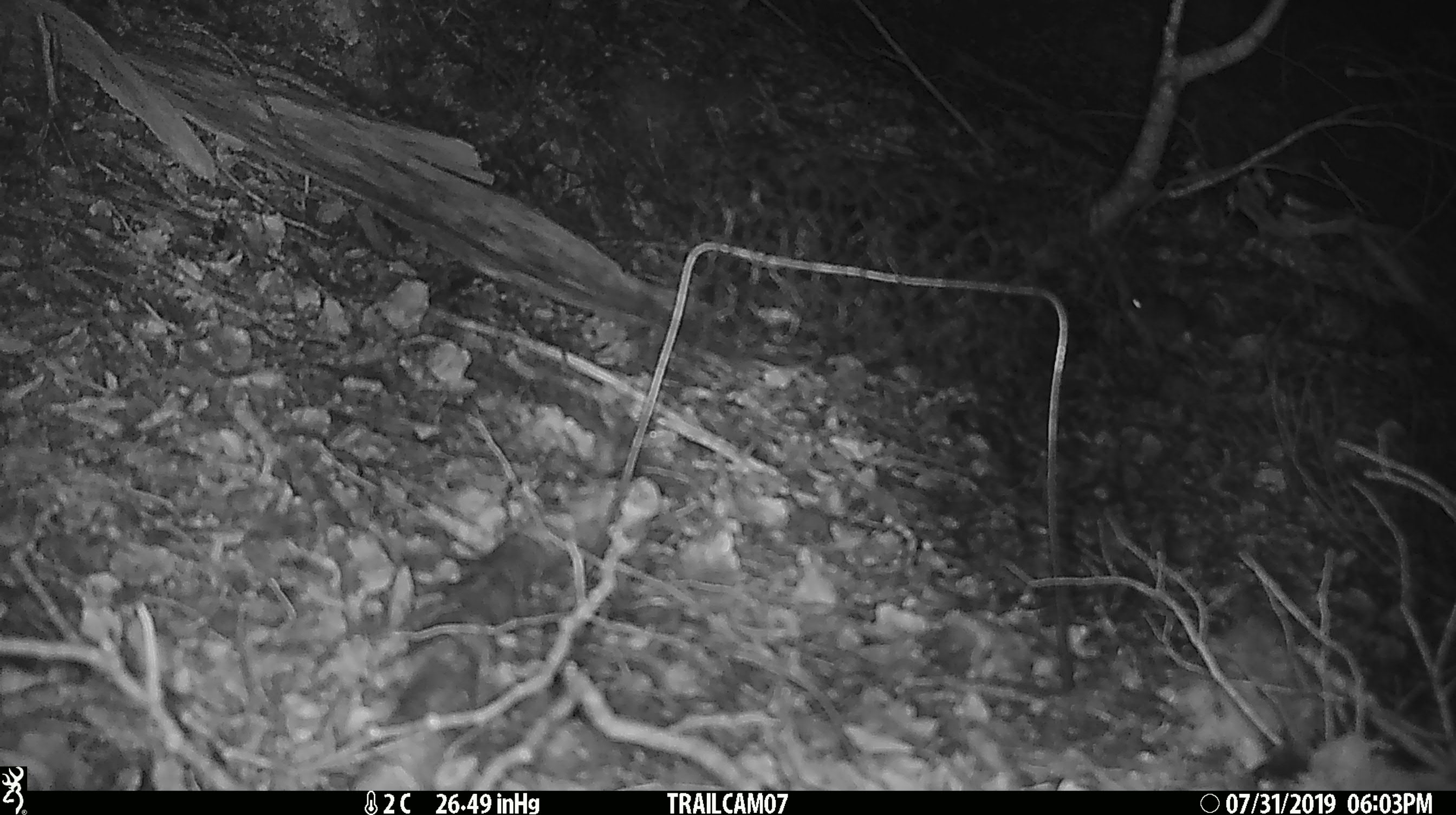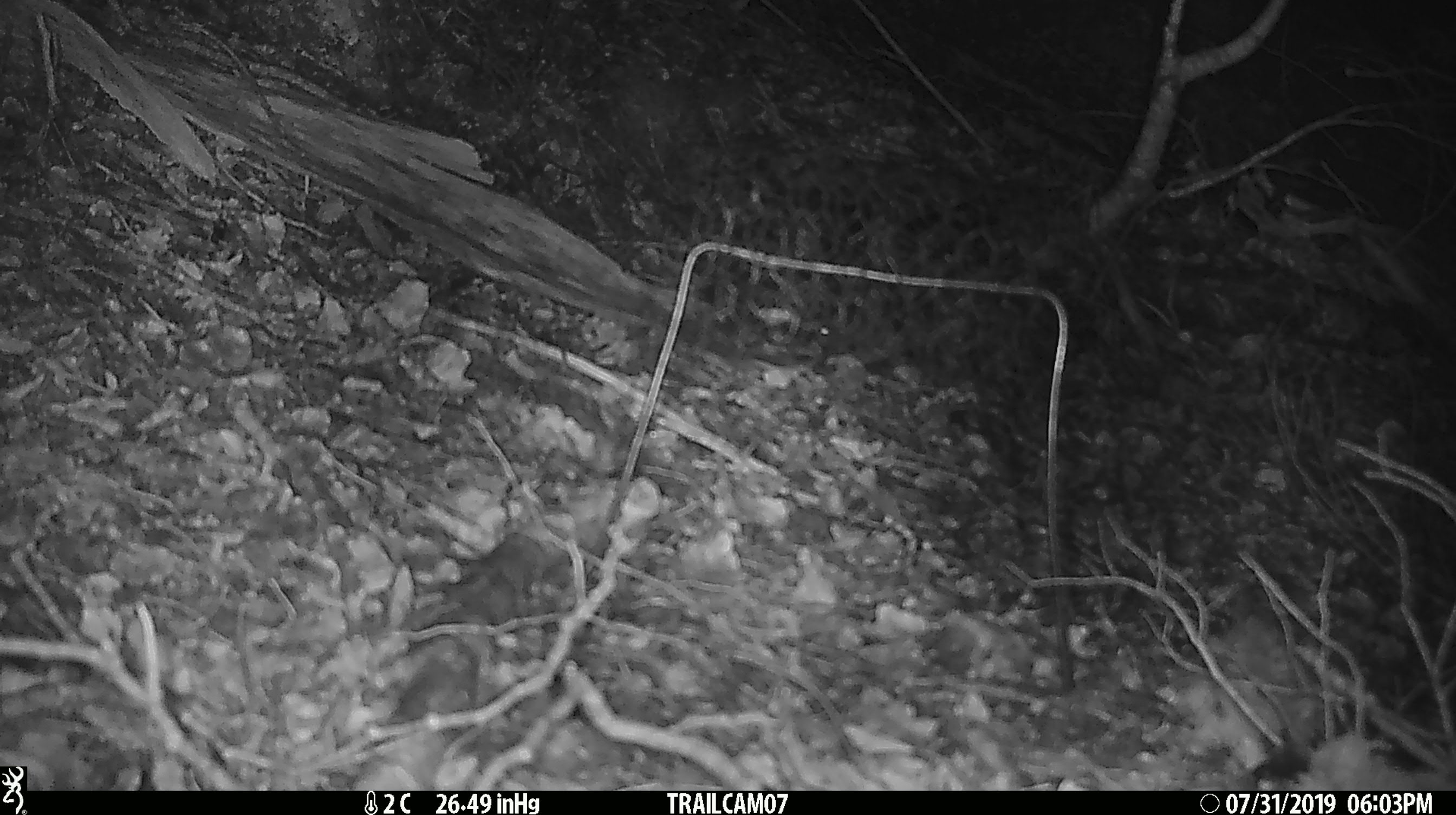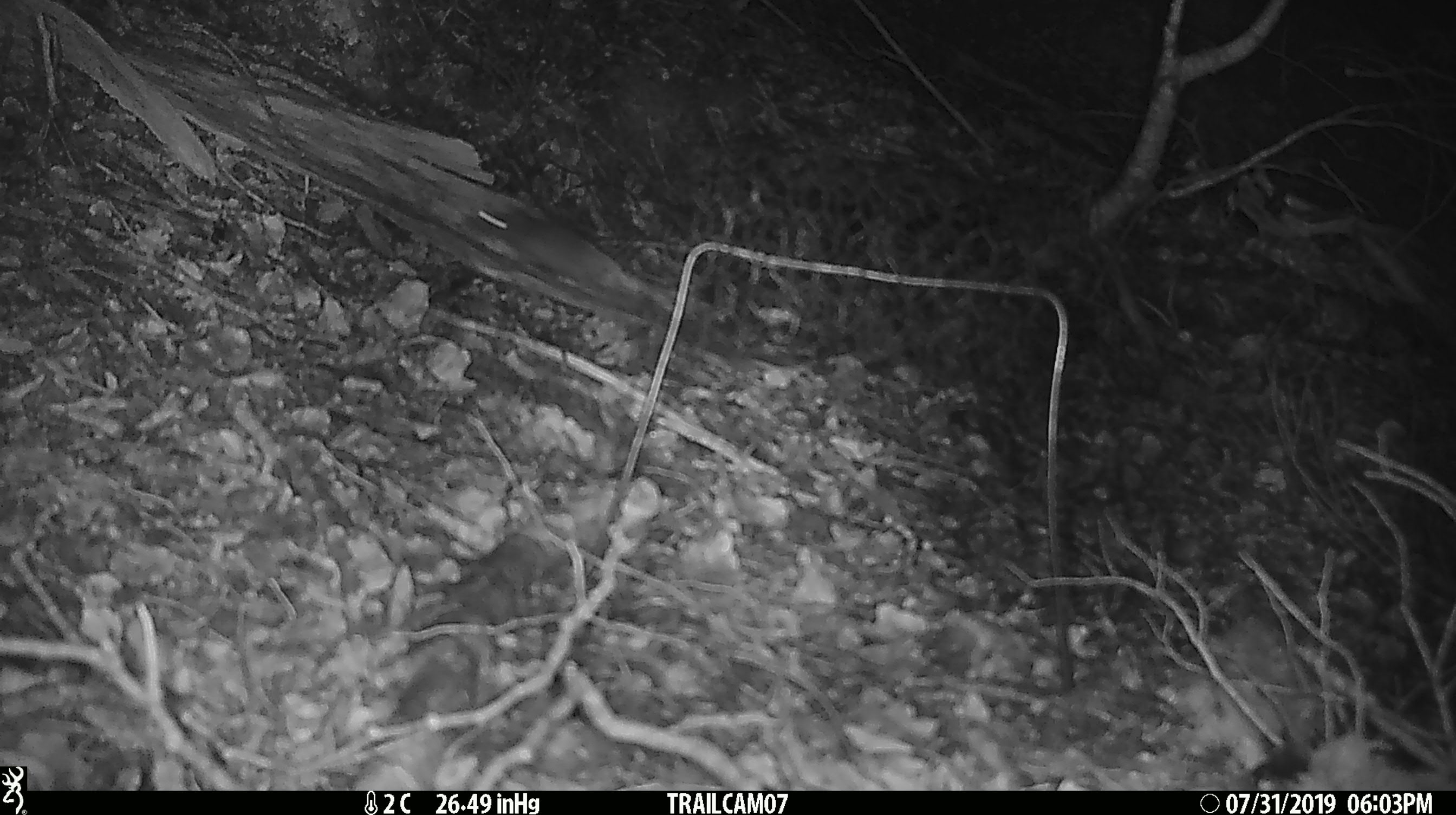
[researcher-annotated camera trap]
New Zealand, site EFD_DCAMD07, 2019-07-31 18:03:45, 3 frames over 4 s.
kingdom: Animalia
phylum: Chordata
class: Mammalia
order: Rodentia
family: Muridae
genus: Mus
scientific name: Mus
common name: mouse